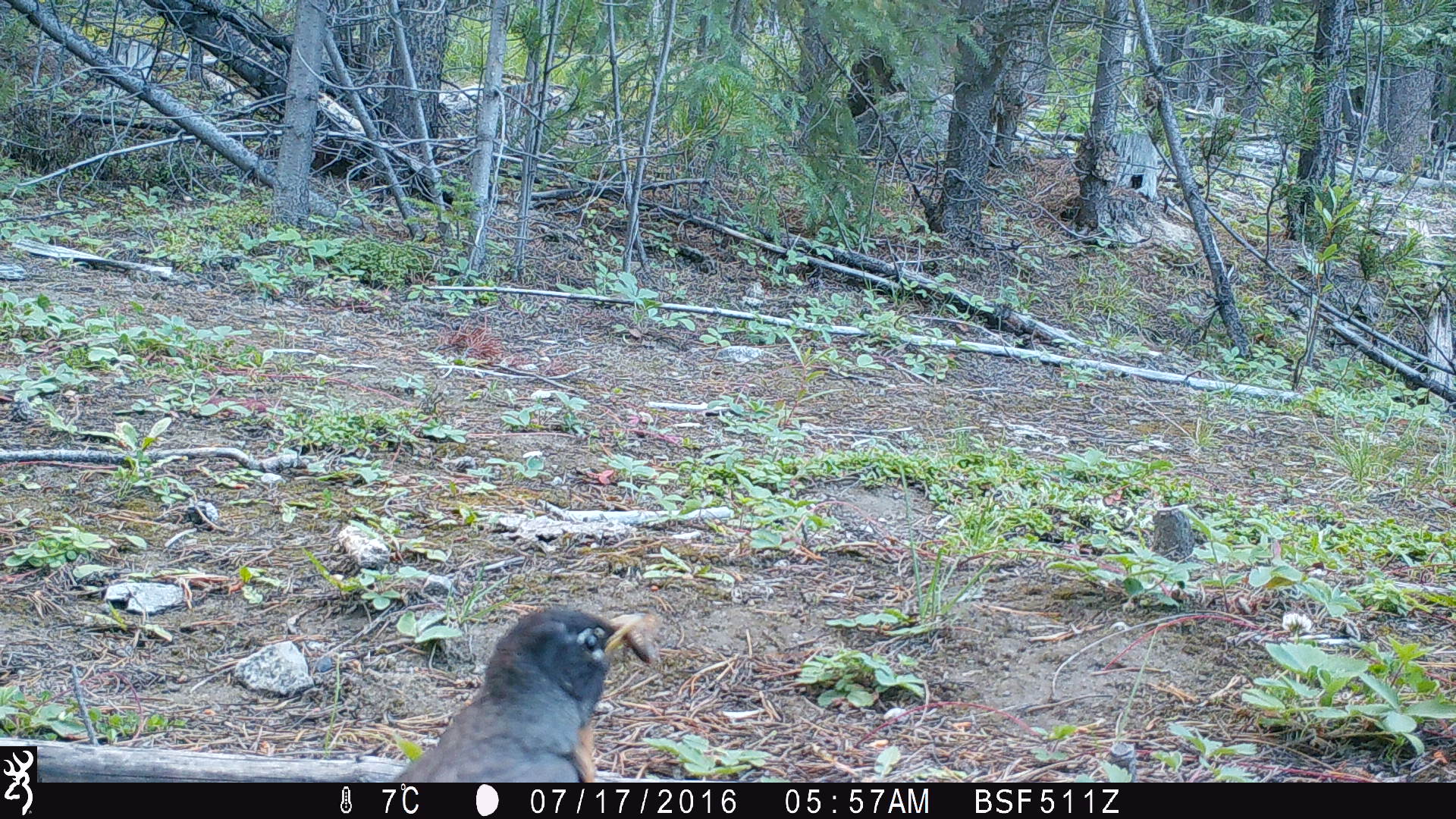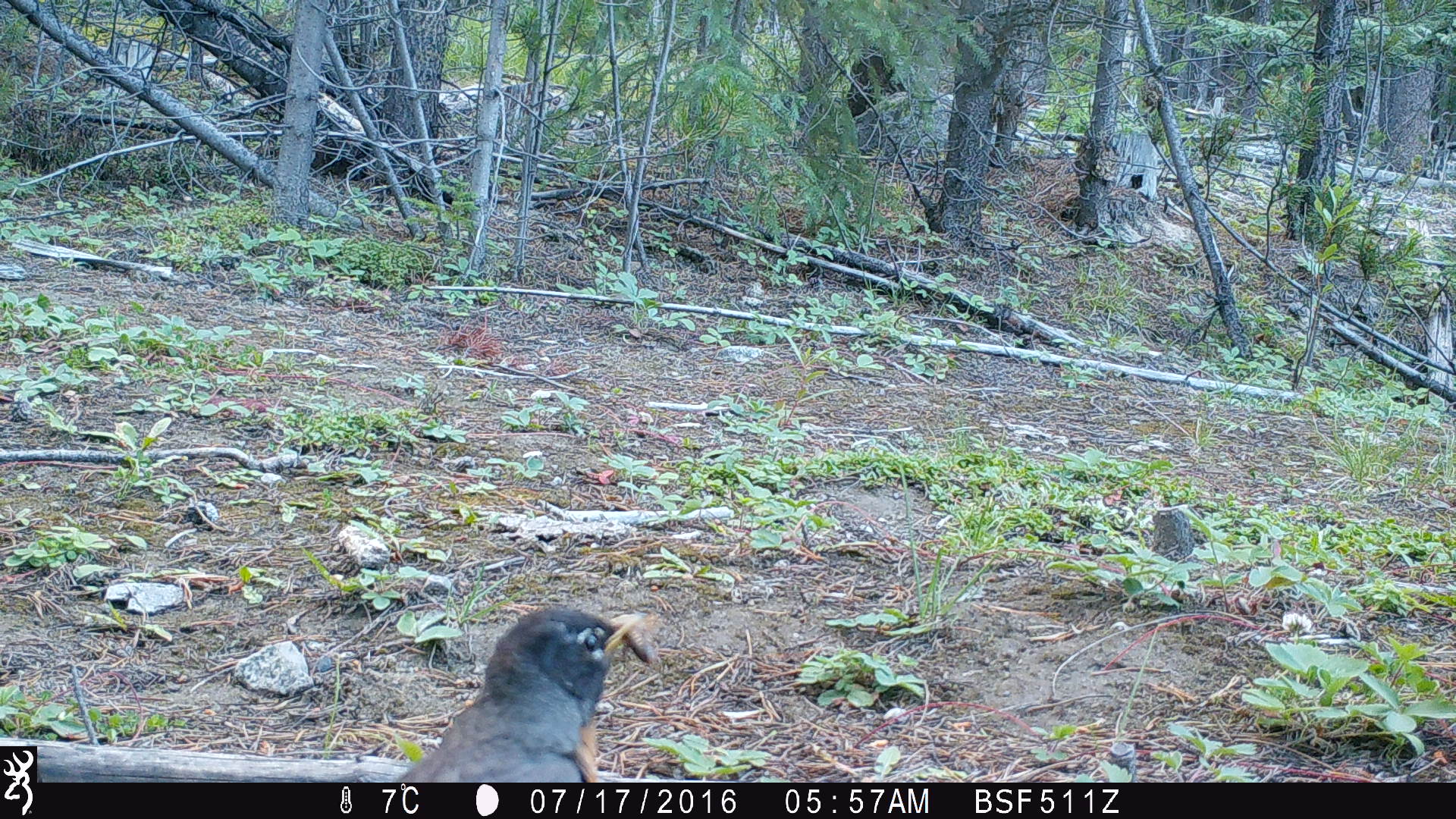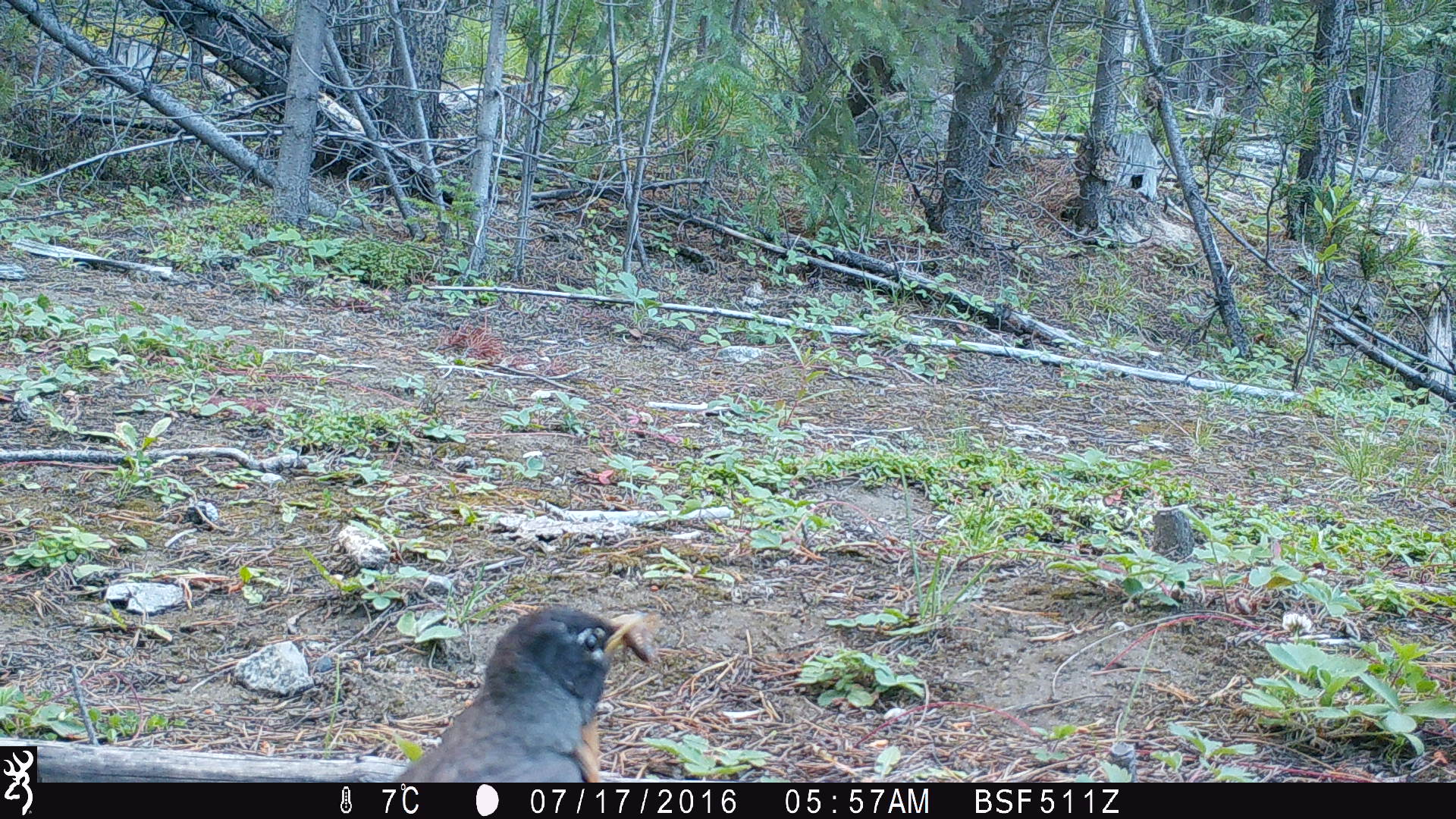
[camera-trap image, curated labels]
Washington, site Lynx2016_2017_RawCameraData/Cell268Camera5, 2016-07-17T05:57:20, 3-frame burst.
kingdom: Animalia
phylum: Chordata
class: Aves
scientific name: Aves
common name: birds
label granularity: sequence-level